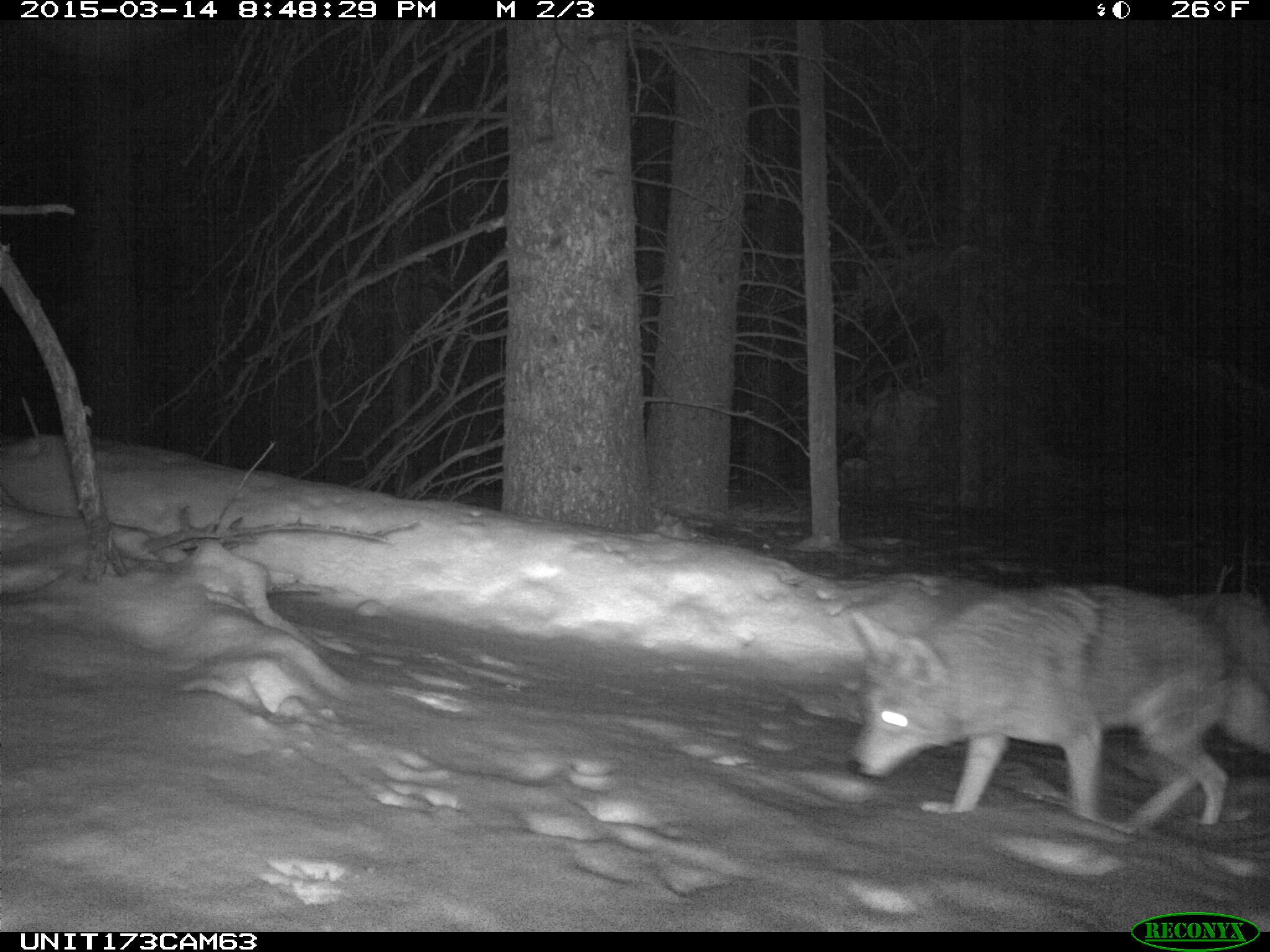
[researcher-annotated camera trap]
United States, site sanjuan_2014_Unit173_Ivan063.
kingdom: Animalia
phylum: Chordata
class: Mammalia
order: Carnivora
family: Canidae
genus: Canis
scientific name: Canis latrans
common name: coyote